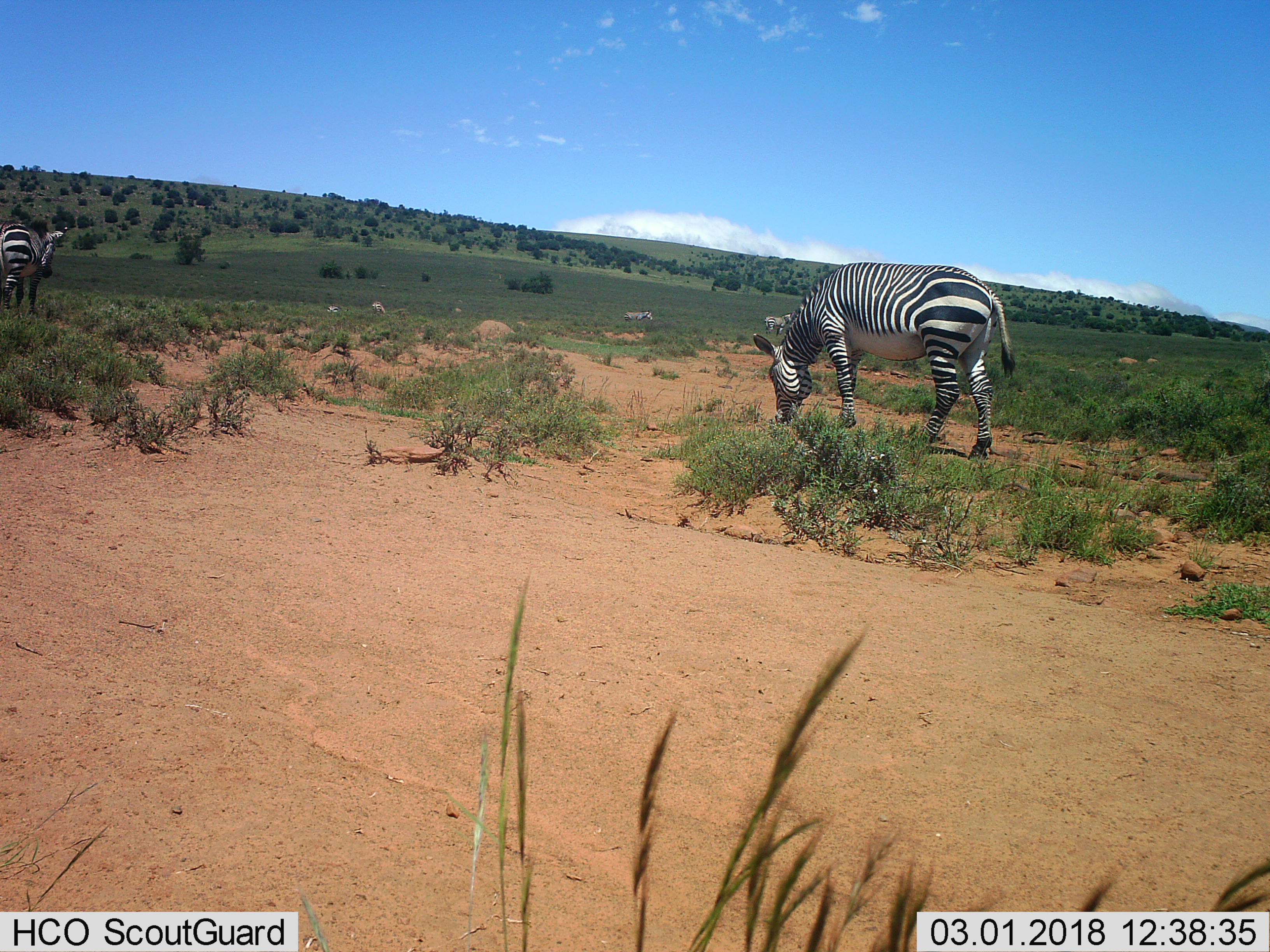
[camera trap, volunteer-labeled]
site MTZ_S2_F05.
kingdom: Animalia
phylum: Chordata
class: Mammalia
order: Perissodactyla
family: Equidae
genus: Equus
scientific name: Equus zebra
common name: mountain zebra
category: zebramountain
Zebramountain (mountain zebra) (Equus zebra), count 6. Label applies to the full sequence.